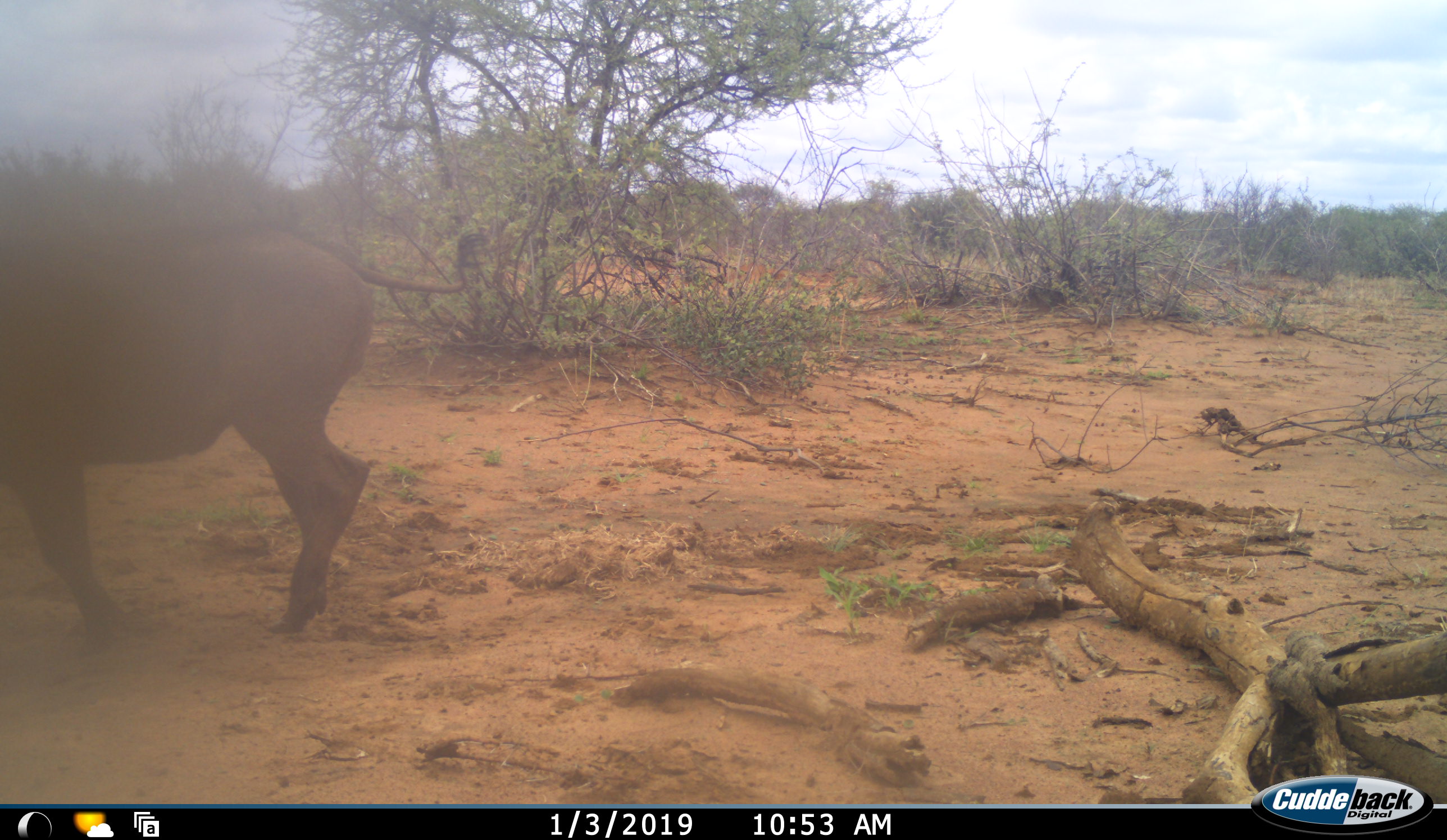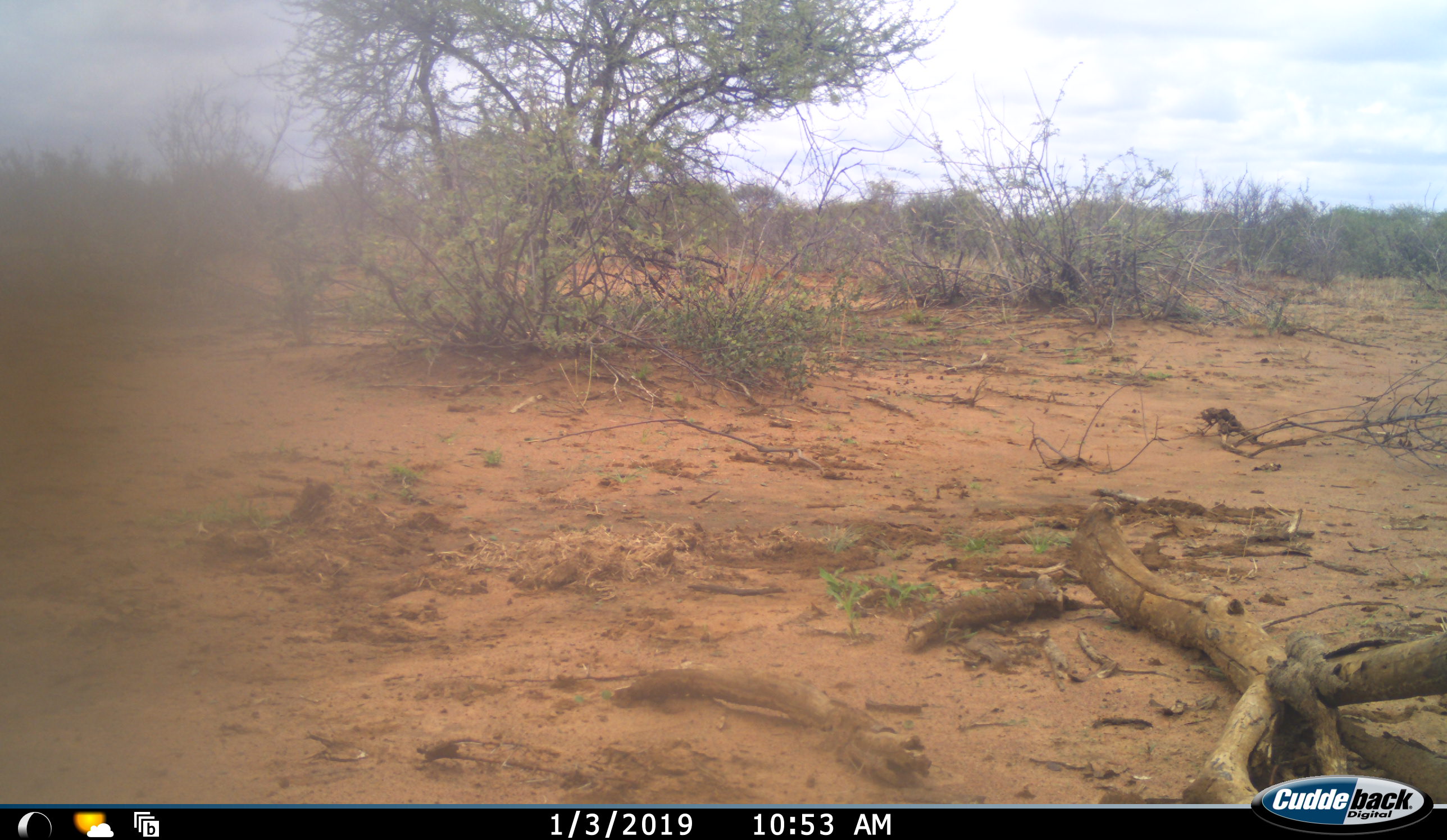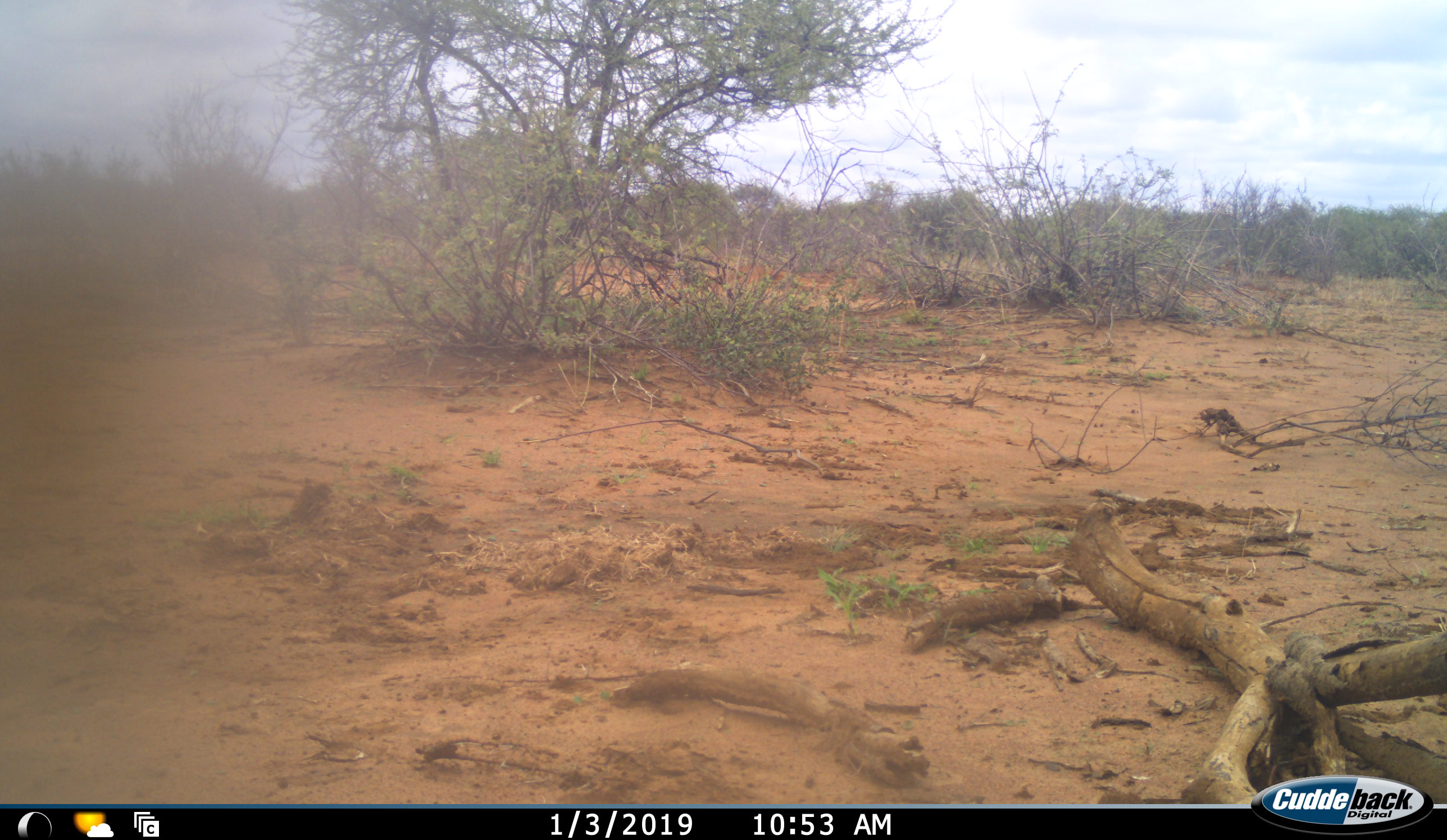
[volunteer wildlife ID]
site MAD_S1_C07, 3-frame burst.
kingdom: Animalia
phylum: Chordata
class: Mammalia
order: Artiodactyla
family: Suidae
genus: Phacochoerus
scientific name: Phacochoerus africanus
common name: warthog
Warthog (Phacochoerus africanus), count 1. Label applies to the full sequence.